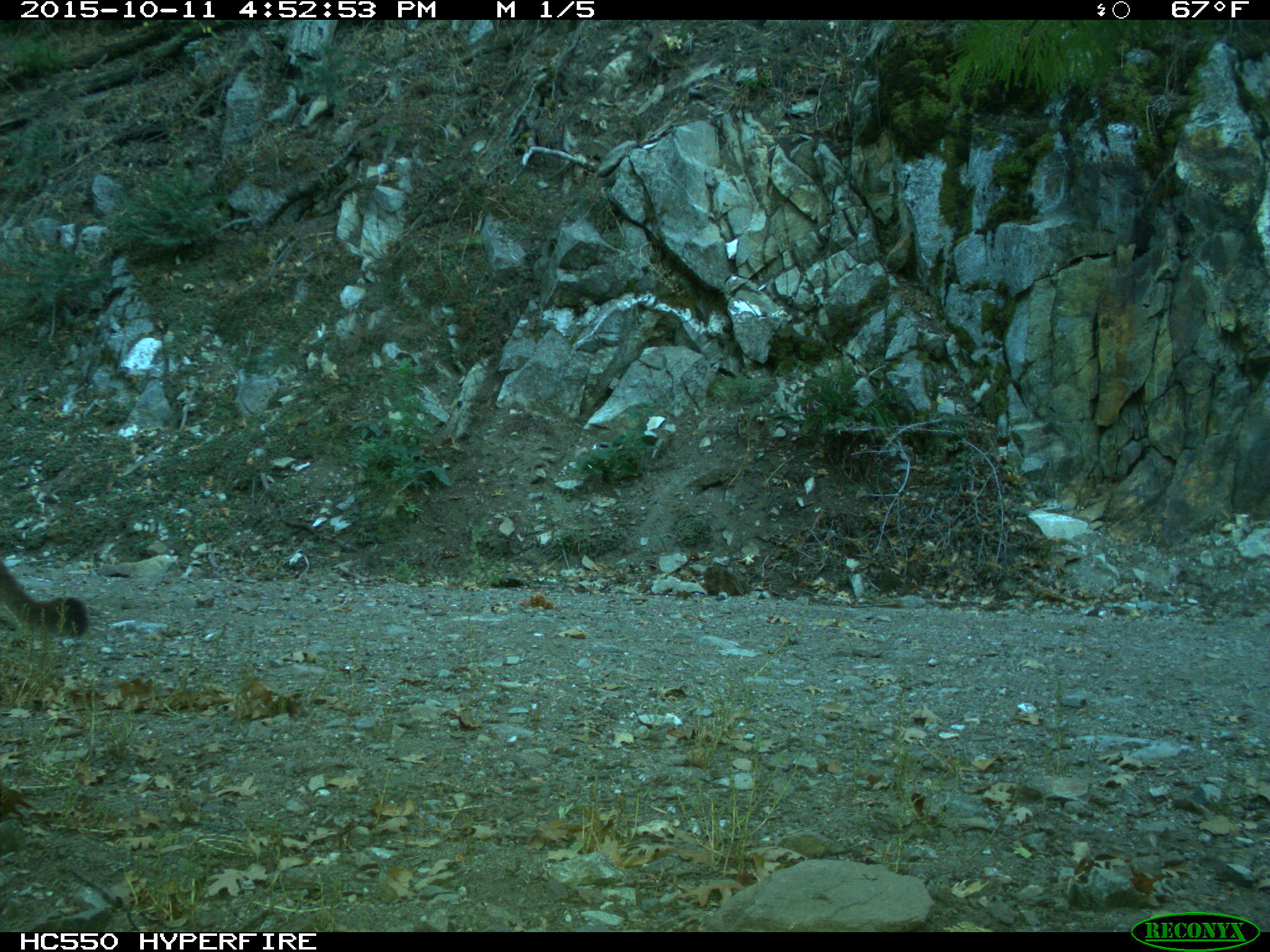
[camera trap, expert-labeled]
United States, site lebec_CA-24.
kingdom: Animalia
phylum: Chordata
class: Mammalia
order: Carnivora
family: Felidae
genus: Puma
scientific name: Puma concolor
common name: mountain lion